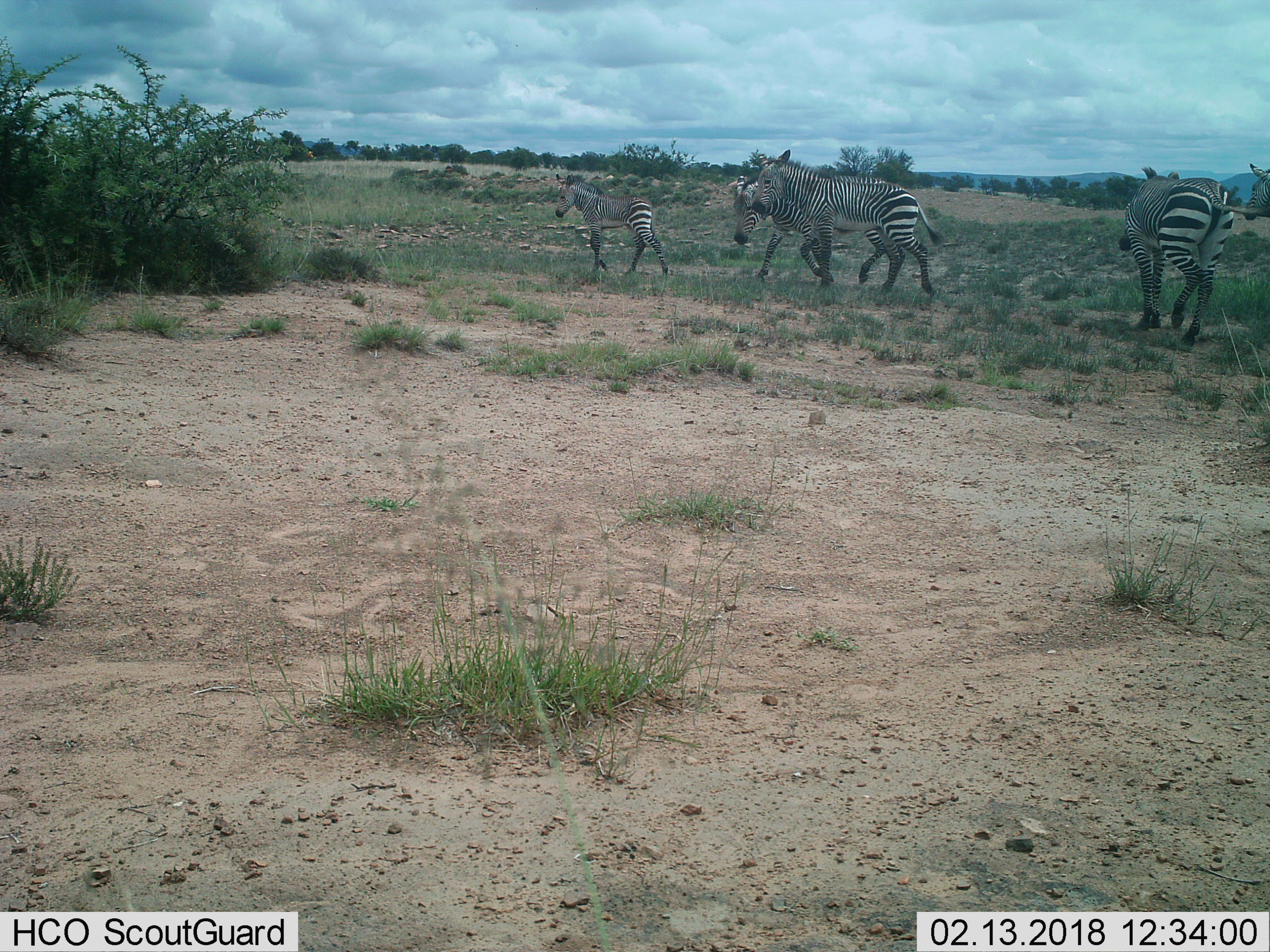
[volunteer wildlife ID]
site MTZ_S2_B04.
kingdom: Animalia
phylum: Chordata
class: Mammalia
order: Perissodactyla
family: Equidae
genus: Equus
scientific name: Equus zebra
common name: mountain zebra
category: zebramountain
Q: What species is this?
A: Zebramountain (mountain zebra) (Equus zebra).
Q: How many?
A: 5.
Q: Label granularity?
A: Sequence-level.